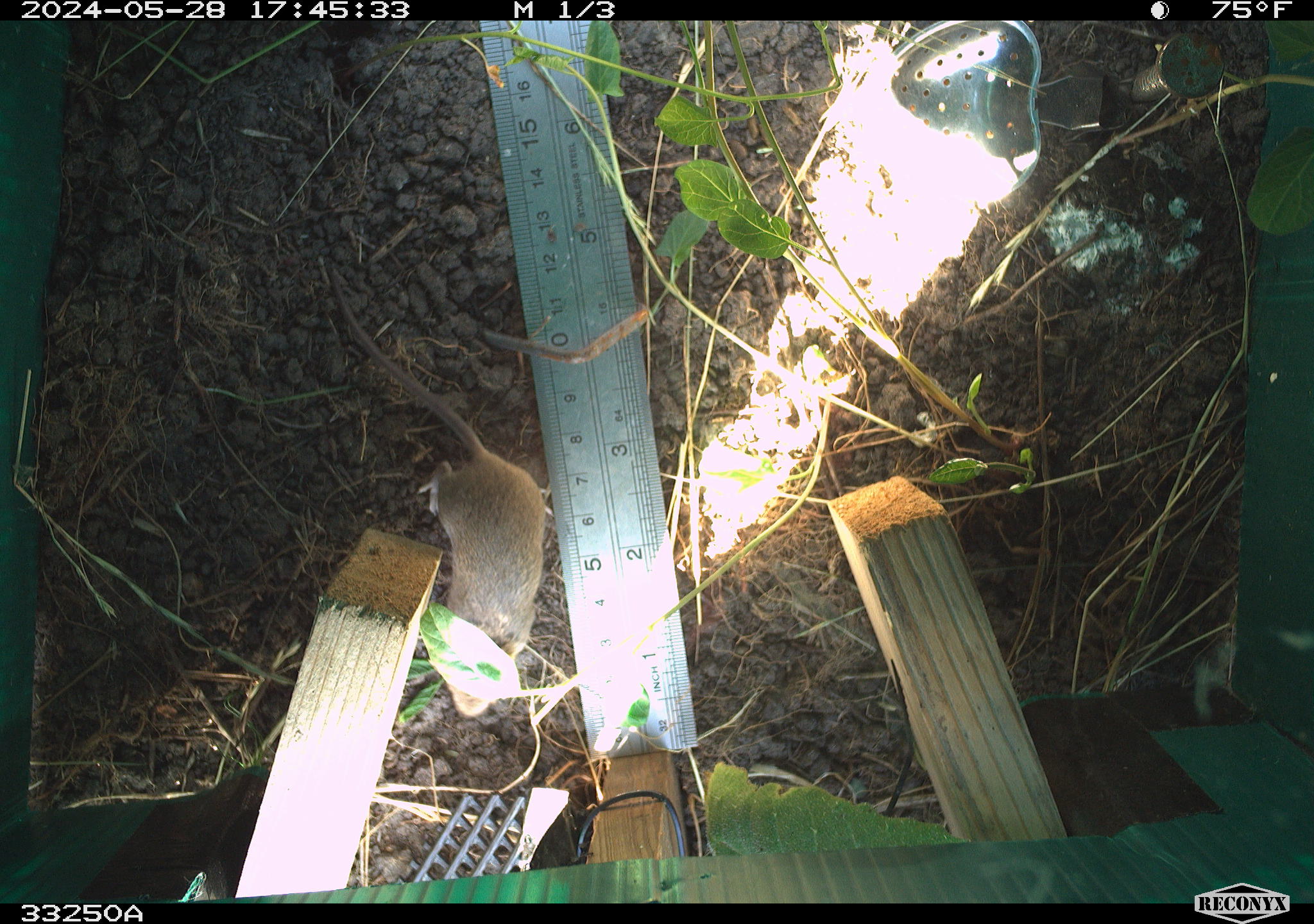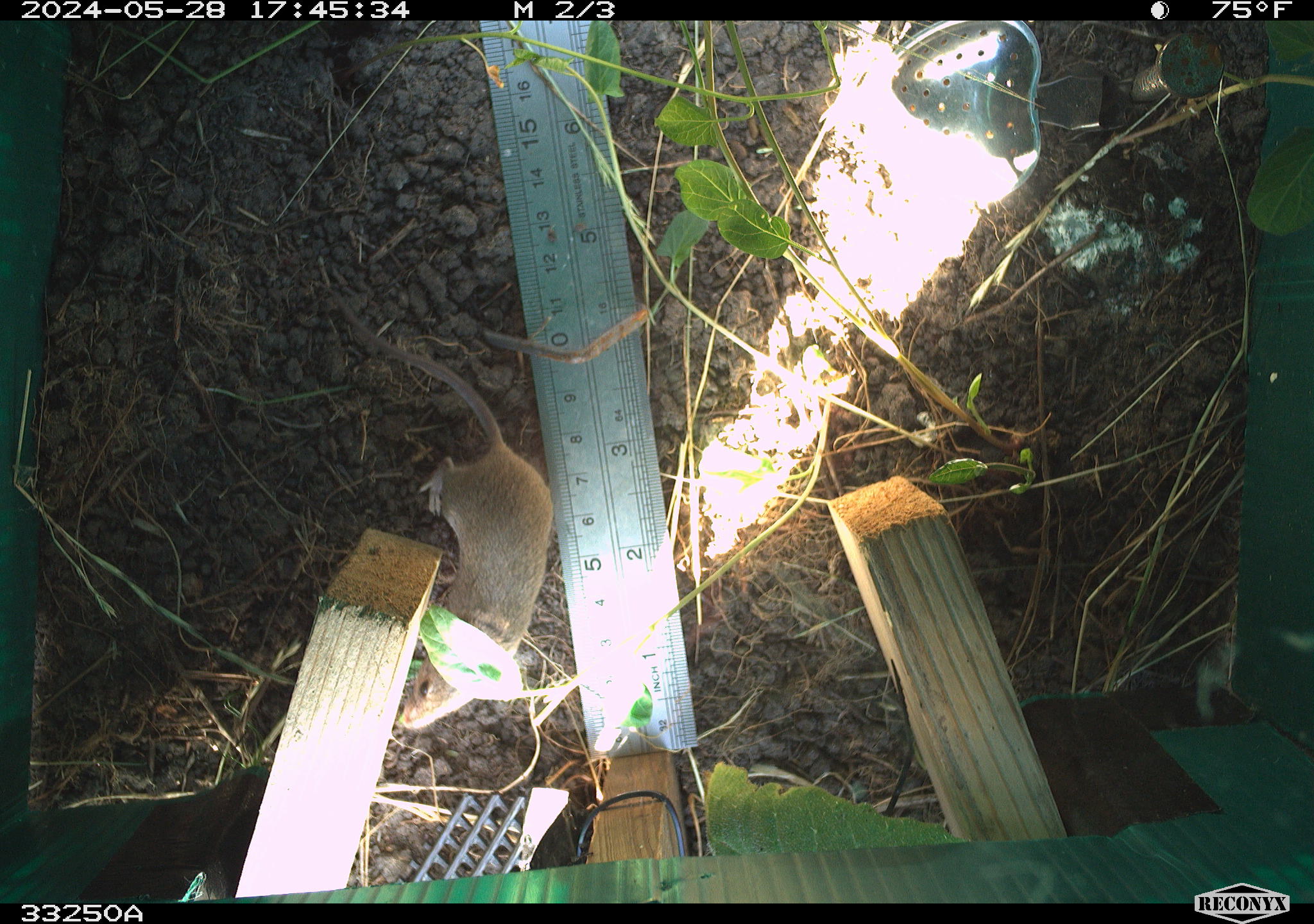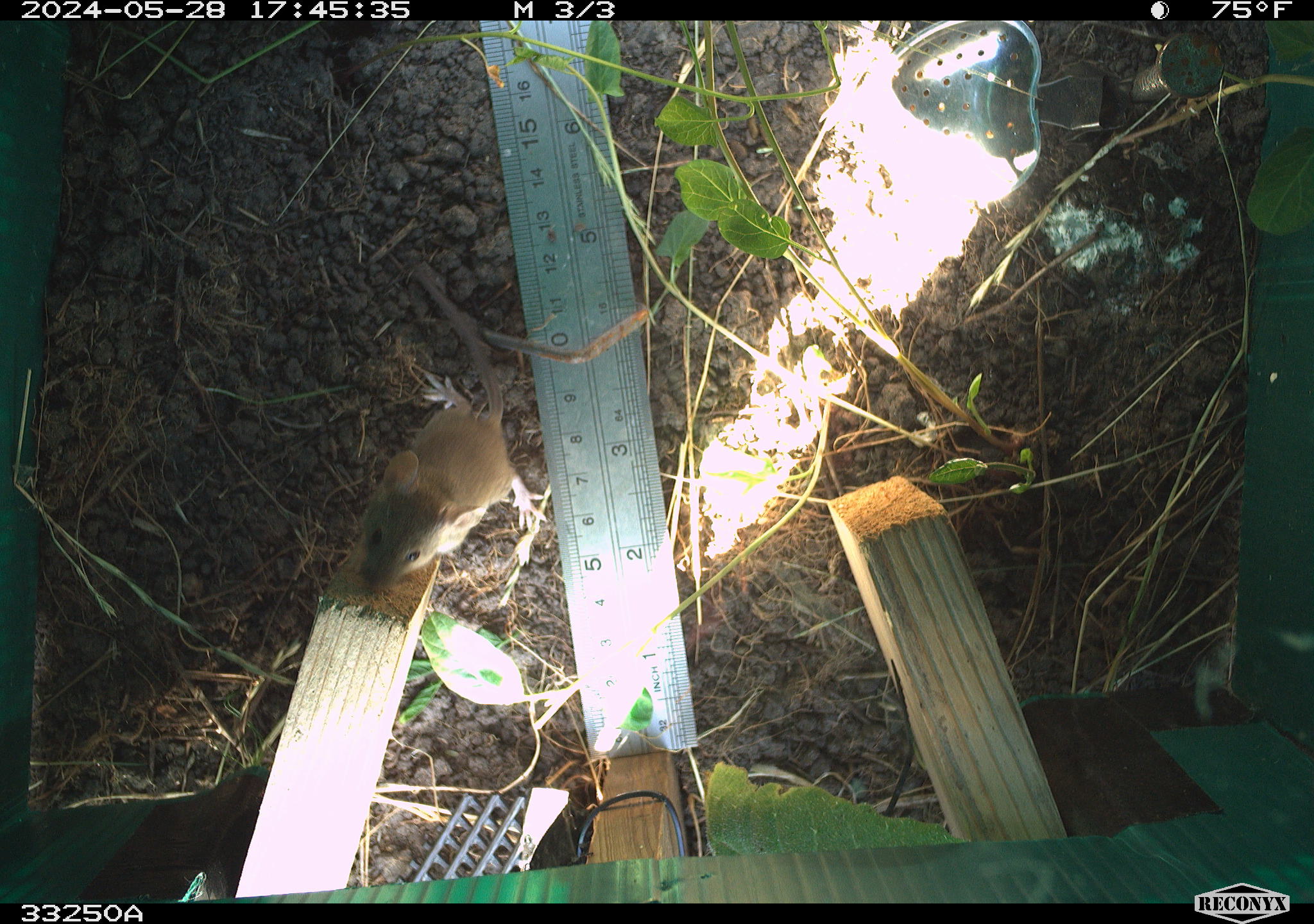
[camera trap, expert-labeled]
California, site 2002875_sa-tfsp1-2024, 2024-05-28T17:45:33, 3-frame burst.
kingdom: Animalia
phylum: Chordata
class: Mammalia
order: Rodentia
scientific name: Rodentia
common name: mouse species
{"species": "mouse species (Rodentia)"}